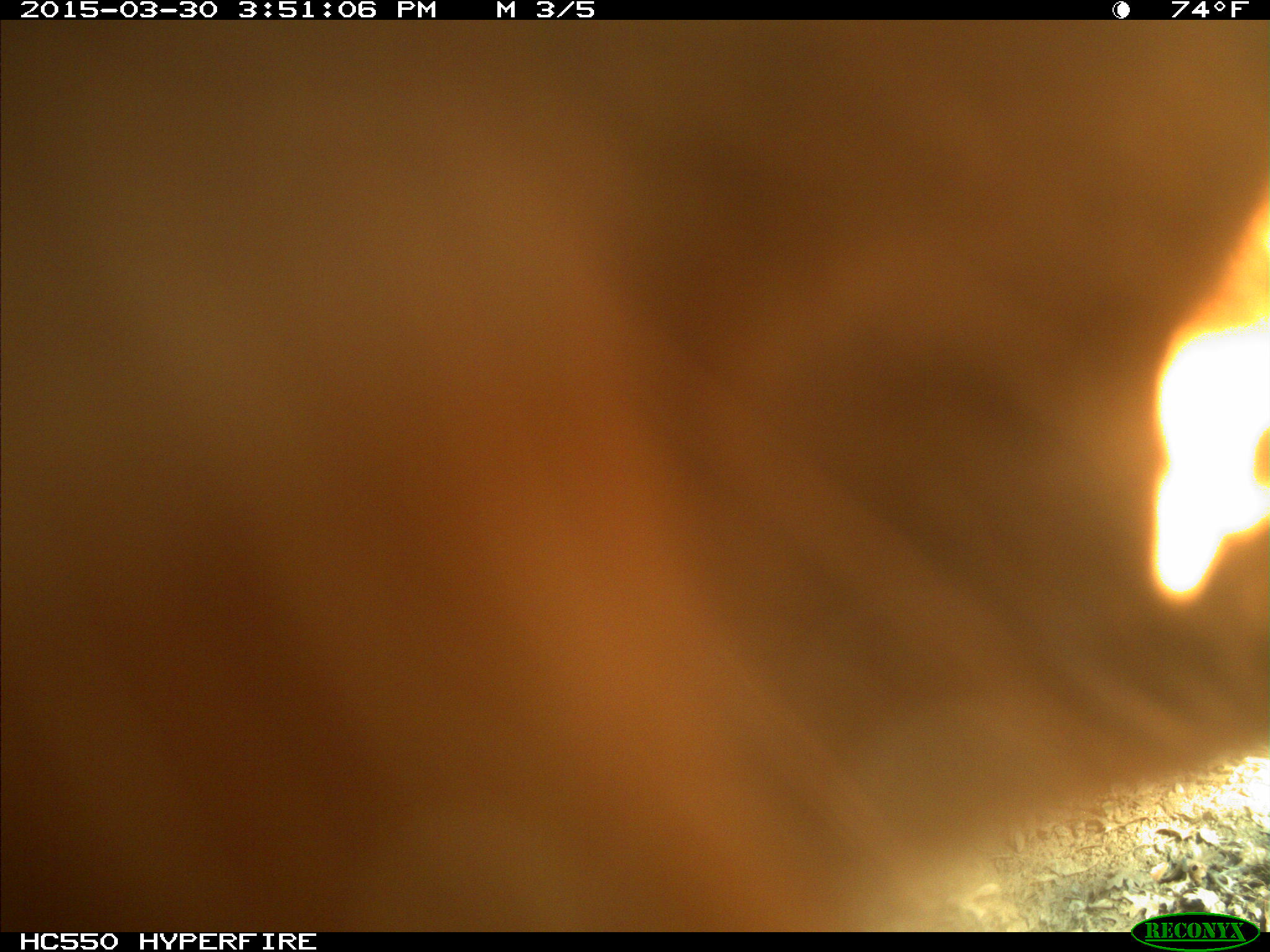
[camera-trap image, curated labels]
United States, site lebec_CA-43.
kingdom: Animalia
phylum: Chordata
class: Mammalia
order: Artiodactyla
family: Bovidae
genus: Bos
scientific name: Bos taurus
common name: domestic cow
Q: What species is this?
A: Bos taurus (domestic cow).